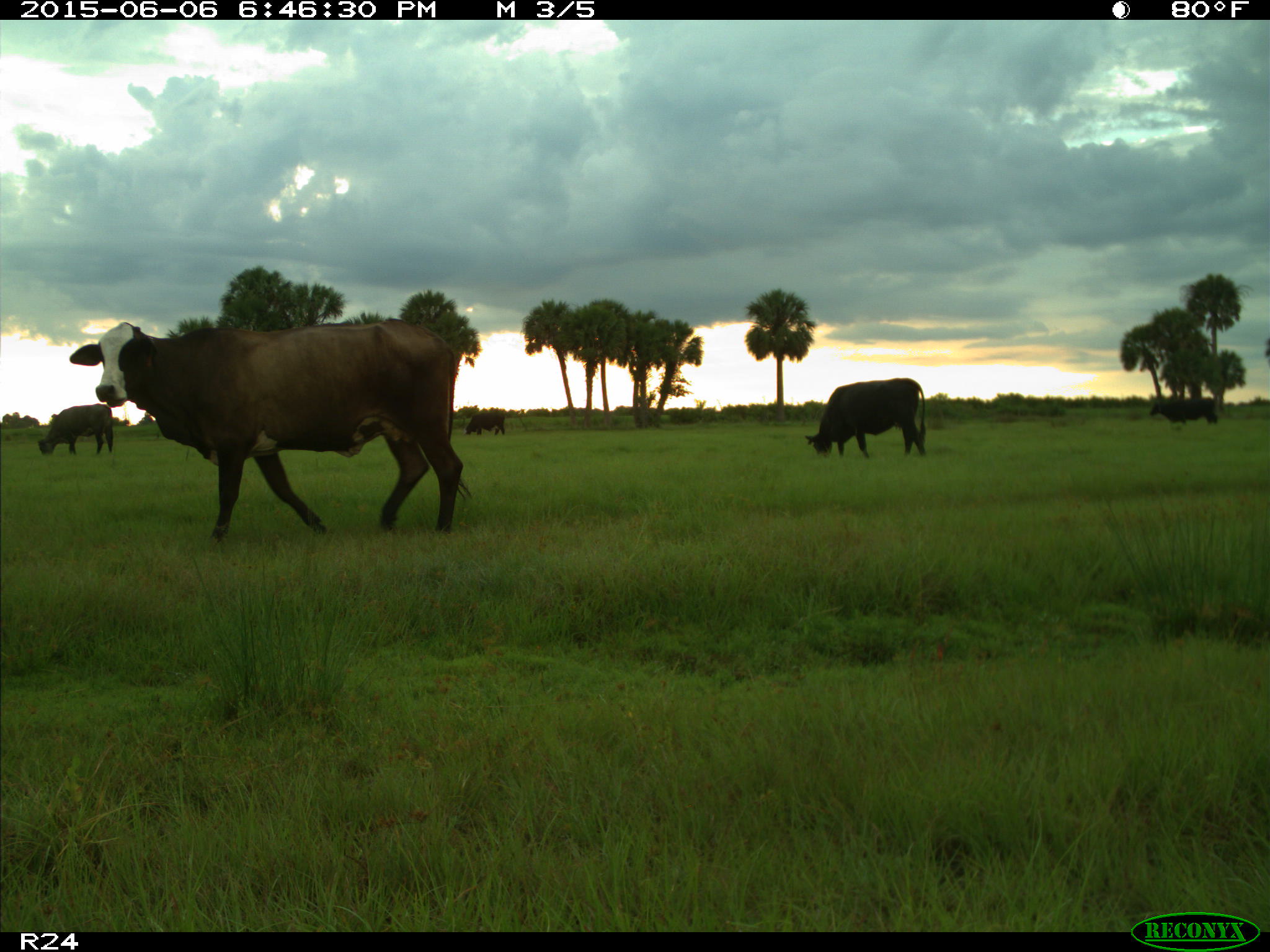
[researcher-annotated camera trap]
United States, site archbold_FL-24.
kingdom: Animalia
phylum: Chordata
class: Mammalia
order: Artiodactyla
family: Bovidae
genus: Bos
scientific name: Bos taurus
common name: domestic cow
Bos taurus (domestic cow).